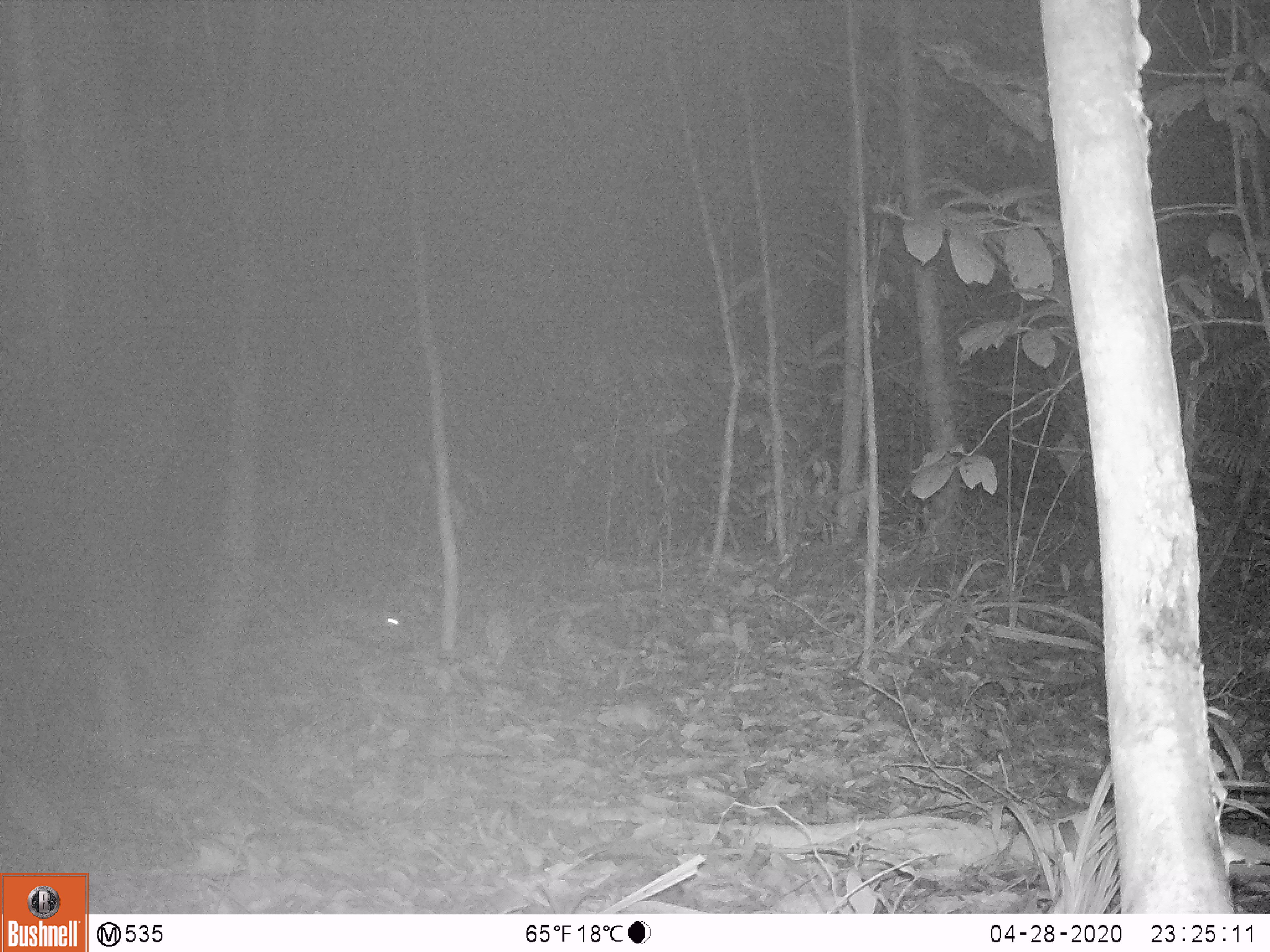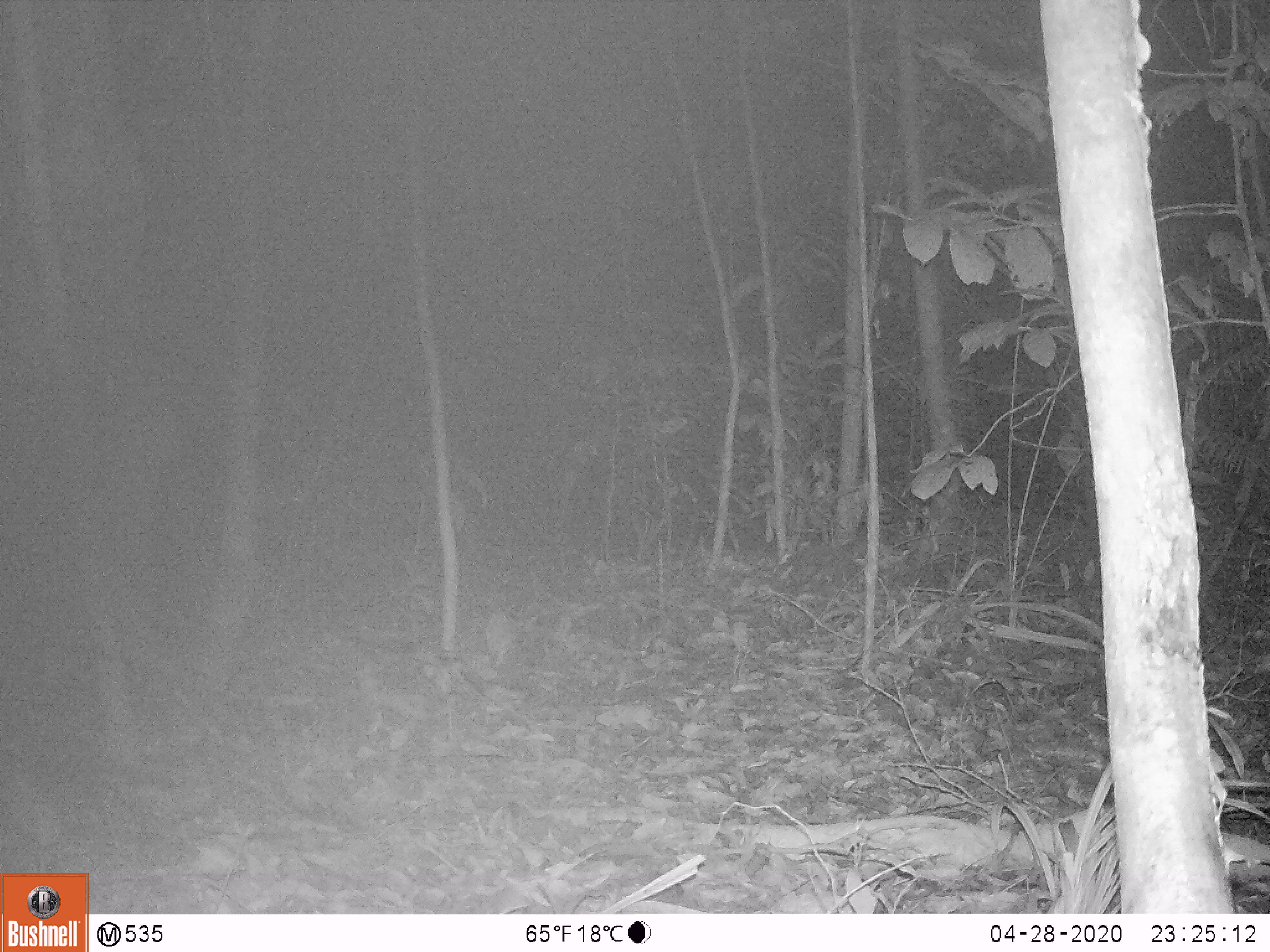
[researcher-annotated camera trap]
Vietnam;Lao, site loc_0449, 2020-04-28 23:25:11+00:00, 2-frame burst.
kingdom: Animalia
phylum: Chordata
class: Mammalia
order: Rodentia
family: Muridae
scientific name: Muridae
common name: old-world mice and rats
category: unidentified murid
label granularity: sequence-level